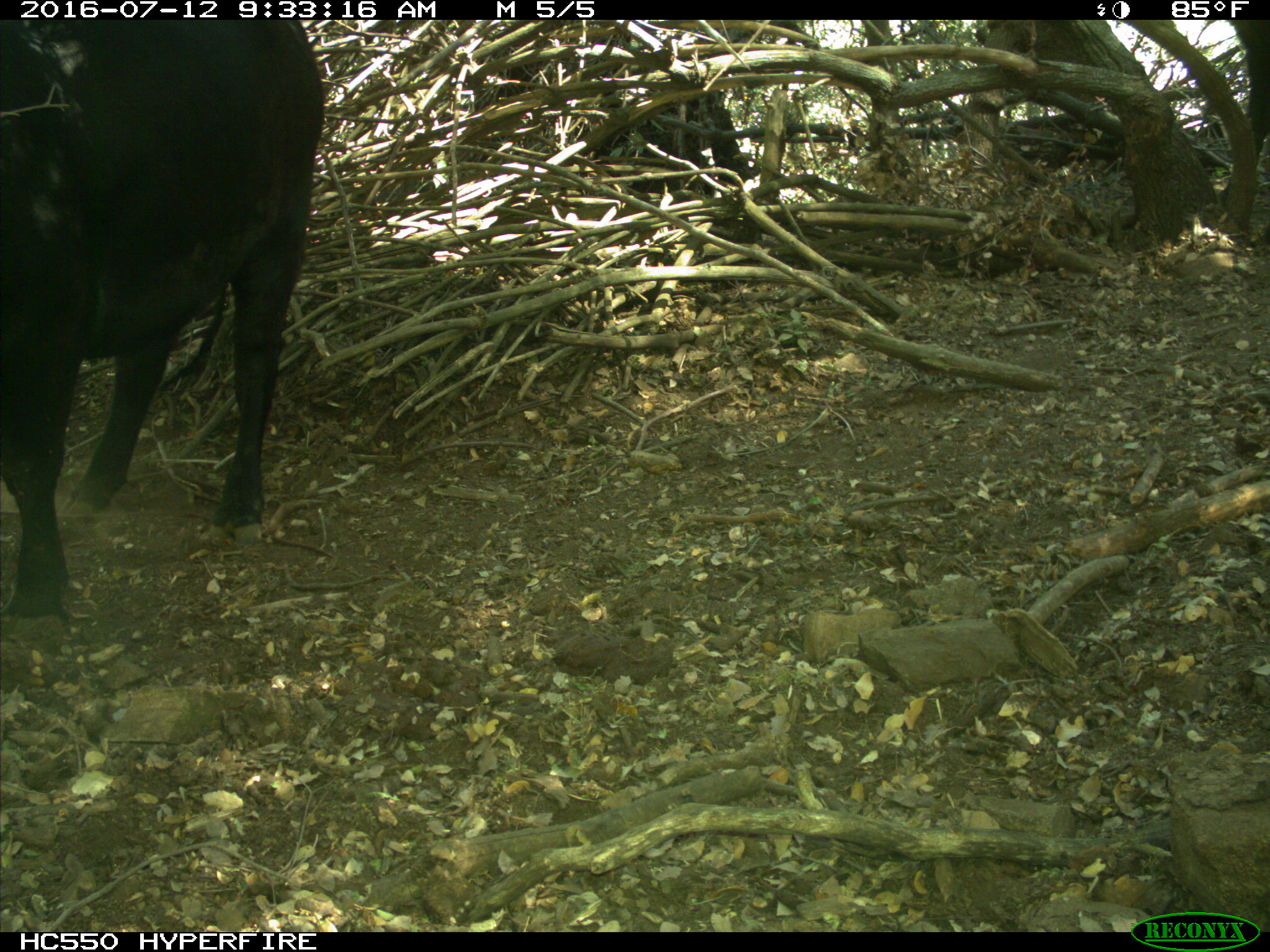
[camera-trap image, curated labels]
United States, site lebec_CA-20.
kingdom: Animalia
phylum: Chordata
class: Mammalia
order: Artiodactyla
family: Bovidae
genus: Bos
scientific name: Bos taurus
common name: domestic cow